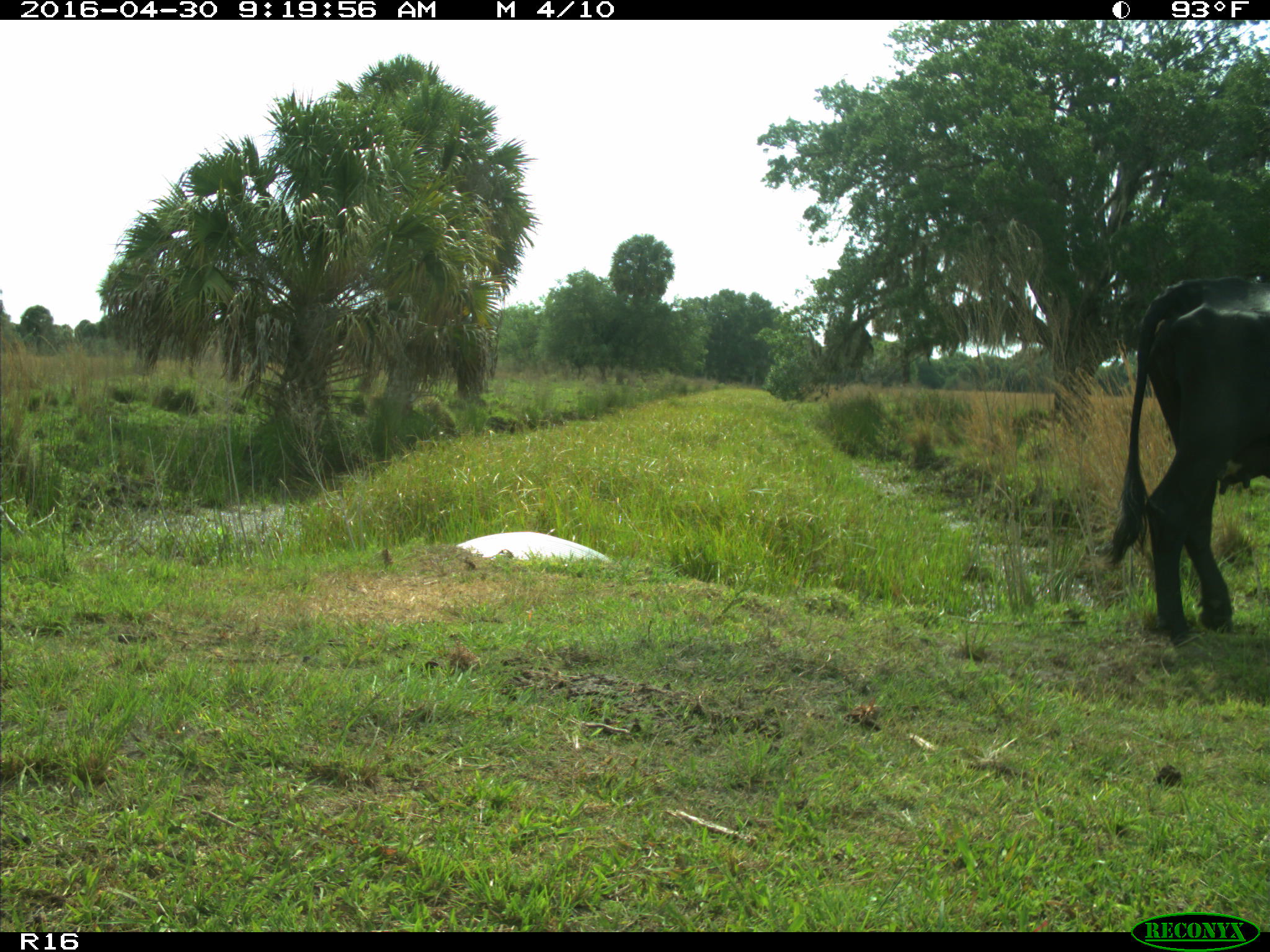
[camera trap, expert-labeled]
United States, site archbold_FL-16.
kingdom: Animalia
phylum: Chordata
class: Mammalia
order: Artiodactyla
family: Bovidae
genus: Bos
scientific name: Bos taurus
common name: domestic cow